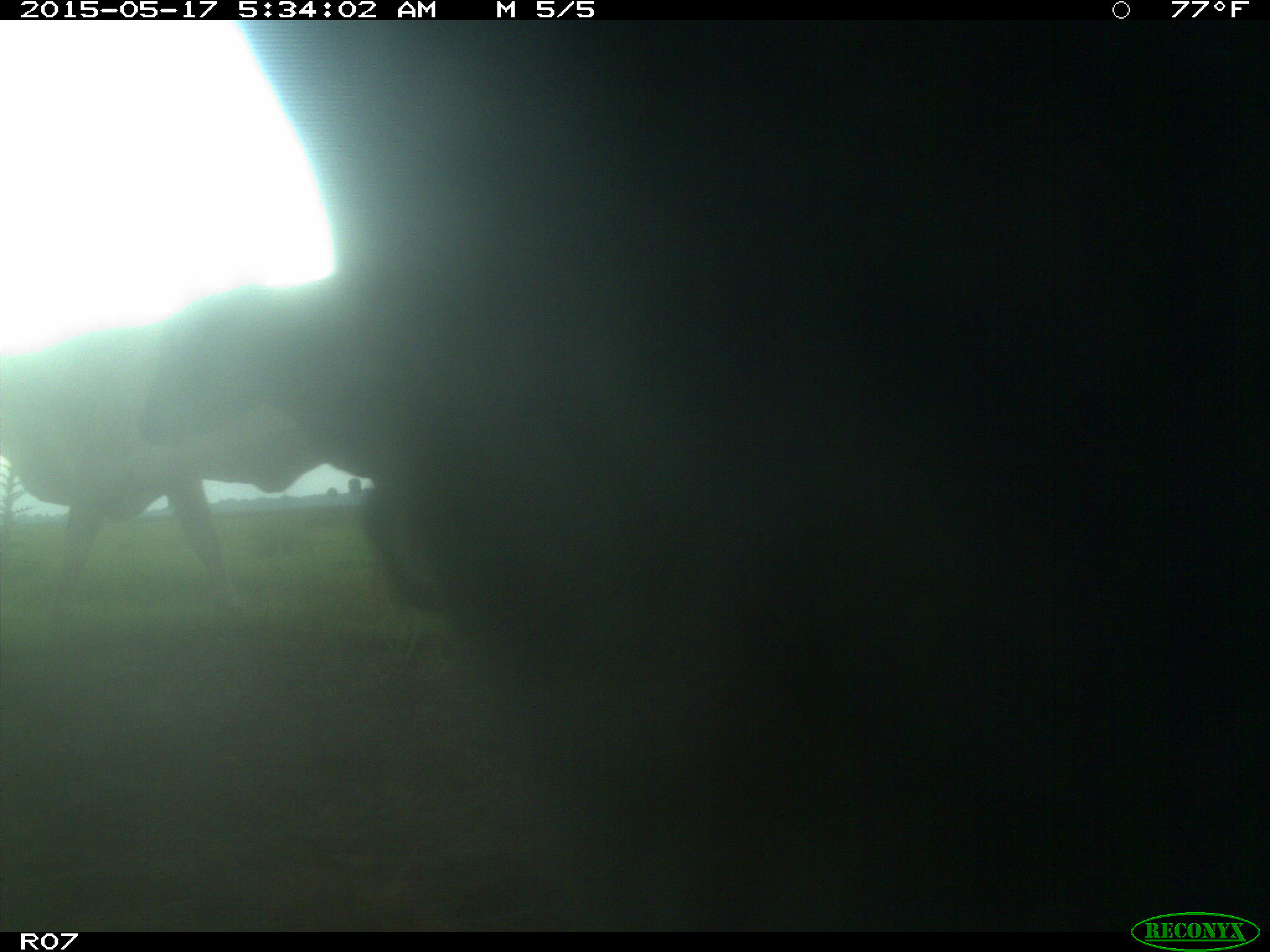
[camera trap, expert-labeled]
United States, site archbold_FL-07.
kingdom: Animalia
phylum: Chordata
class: Mammalia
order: Artiodactyla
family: Bovidae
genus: Bos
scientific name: Bos taurus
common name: domestic cow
Bos taurus (domestic cow).